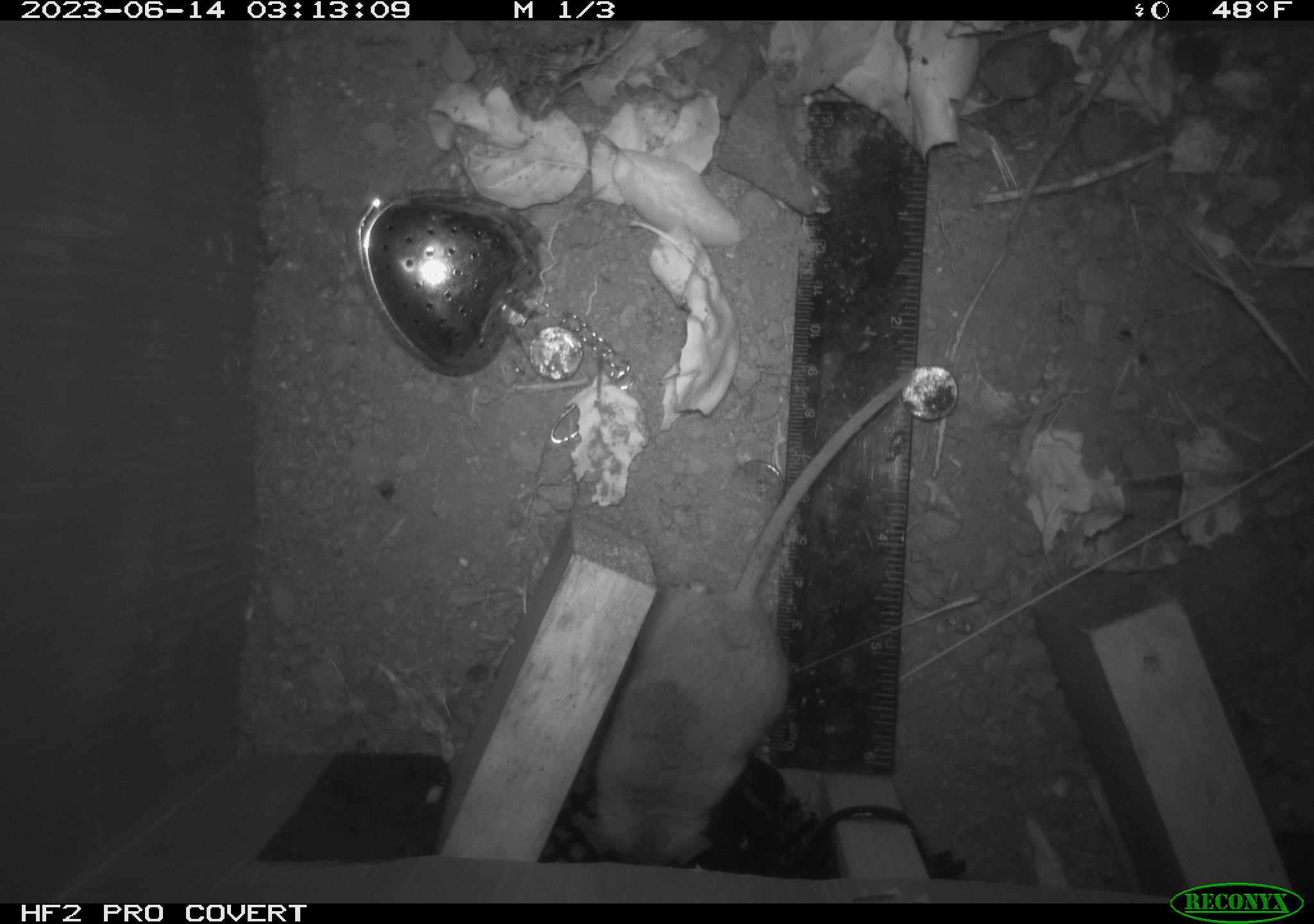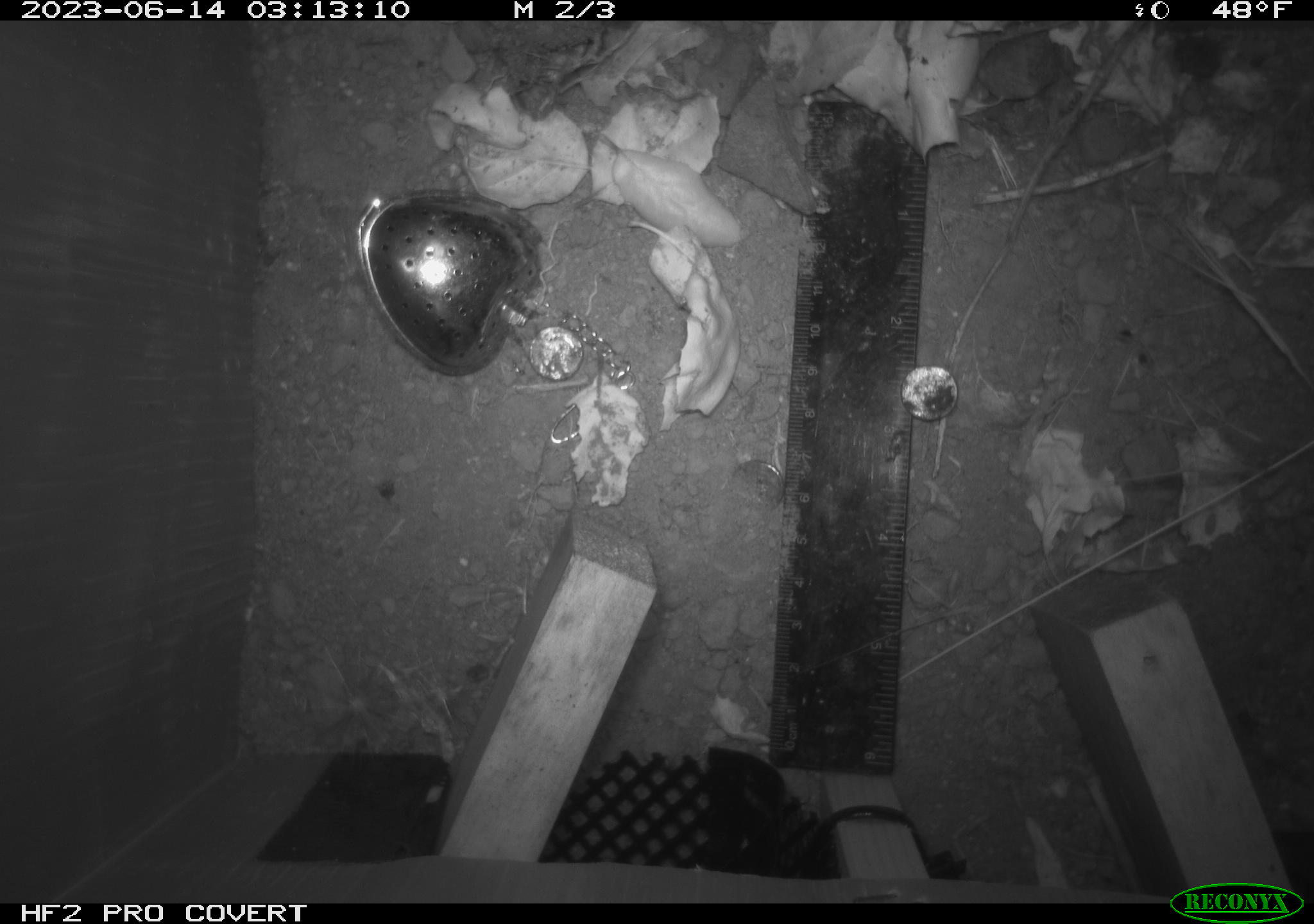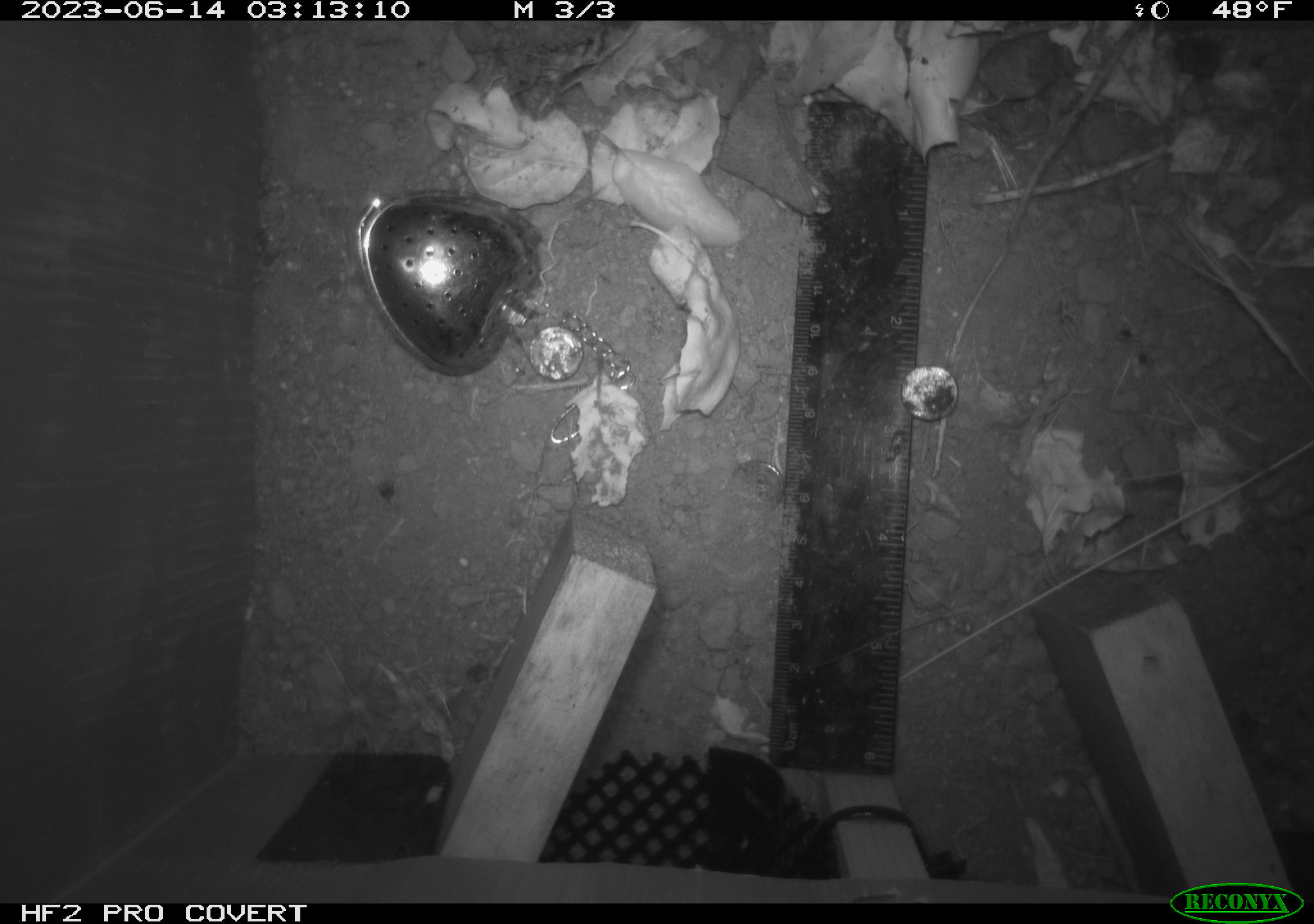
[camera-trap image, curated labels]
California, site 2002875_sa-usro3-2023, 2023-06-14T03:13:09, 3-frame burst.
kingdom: Animalia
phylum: Chordata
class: Mammalia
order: Rodentia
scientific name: Rodentia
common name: mouse species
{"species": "mouse species (Rodentia)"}